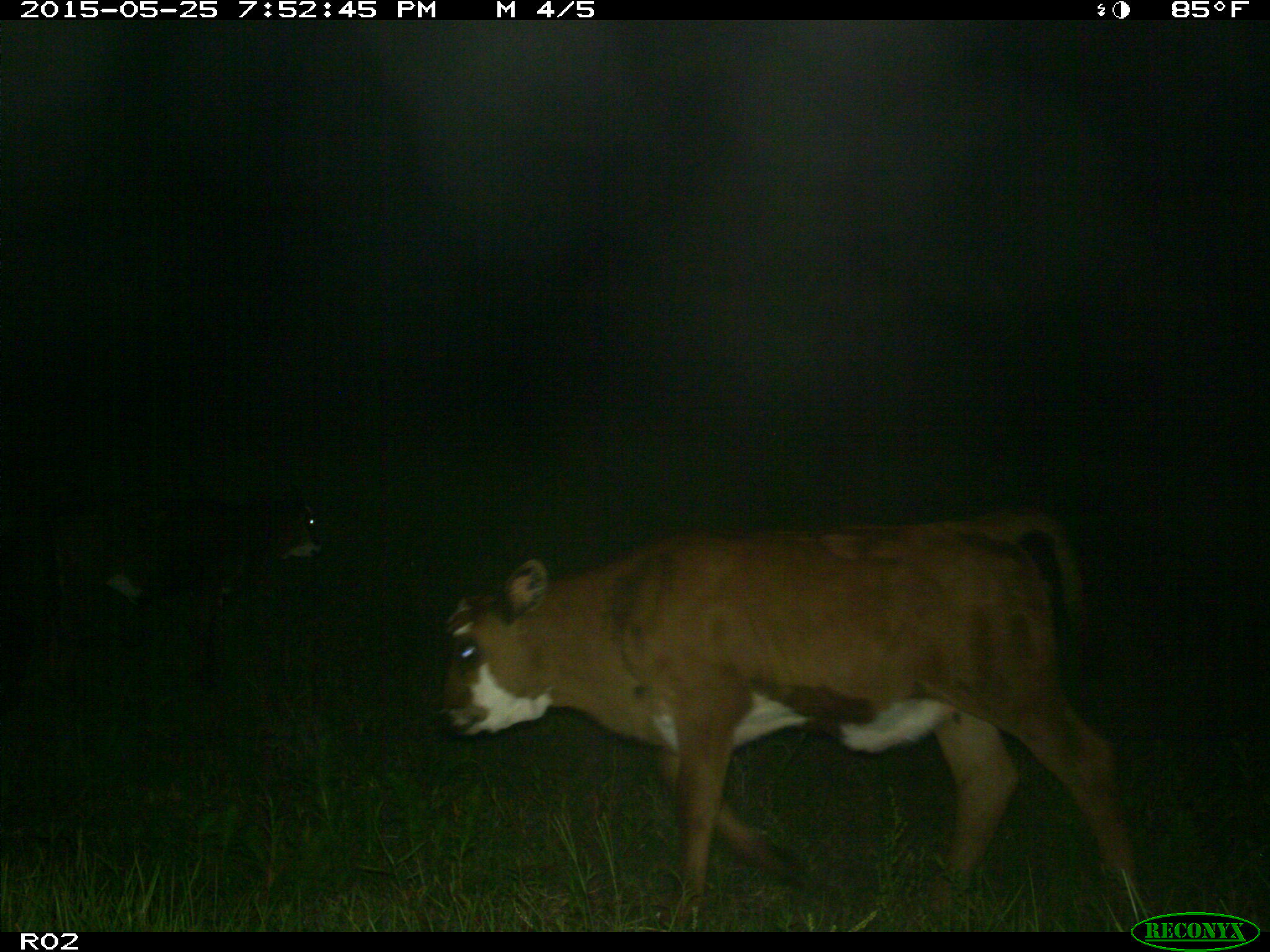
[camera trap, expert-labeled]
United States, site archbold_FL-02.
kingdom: Animalia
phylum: Chordata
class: Mammalia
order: Artiodactyla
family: Bovidae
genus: Bos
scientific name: Bos taurus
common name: domestic cow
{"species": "Bos taurus (domestic cow)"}